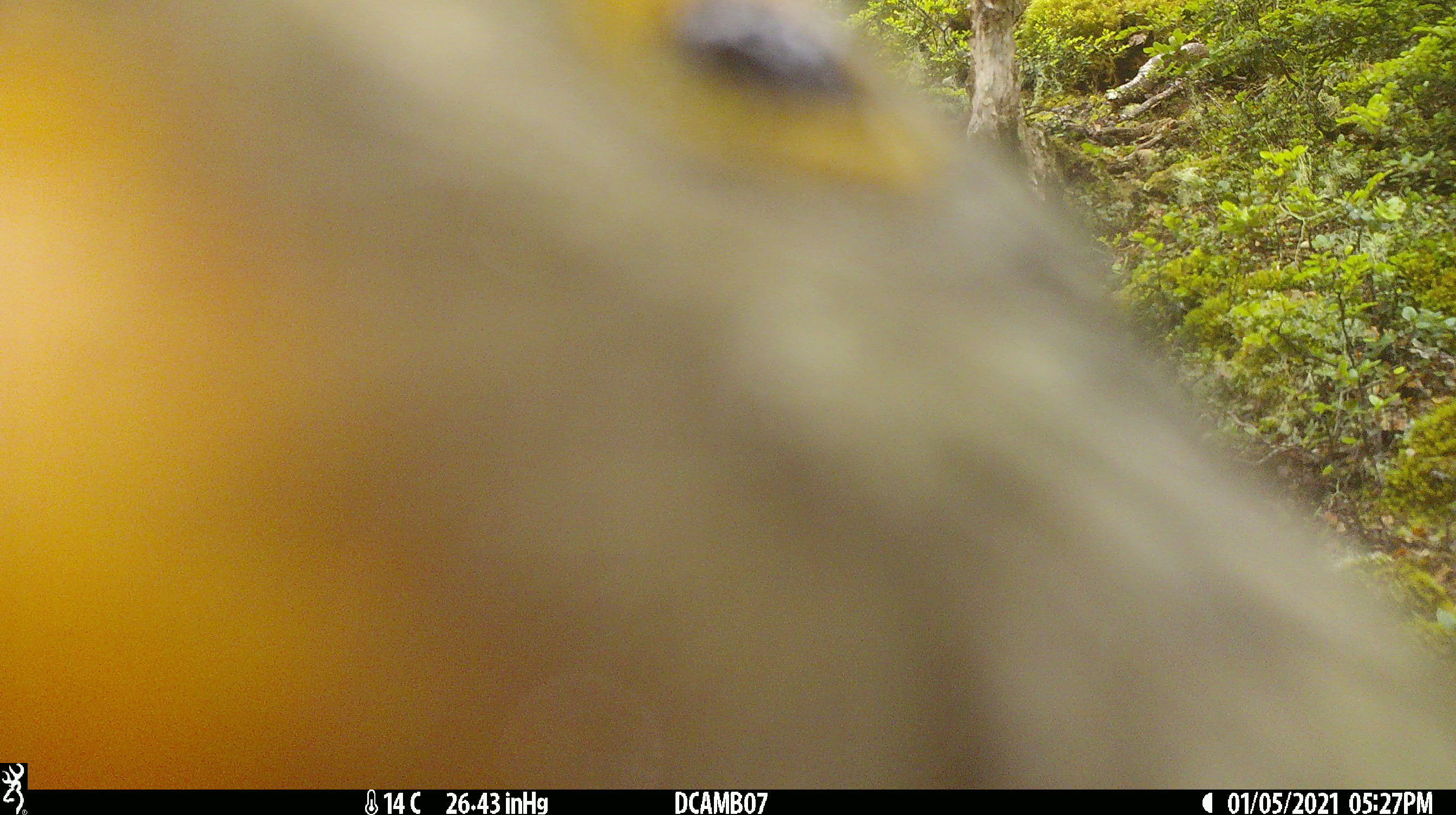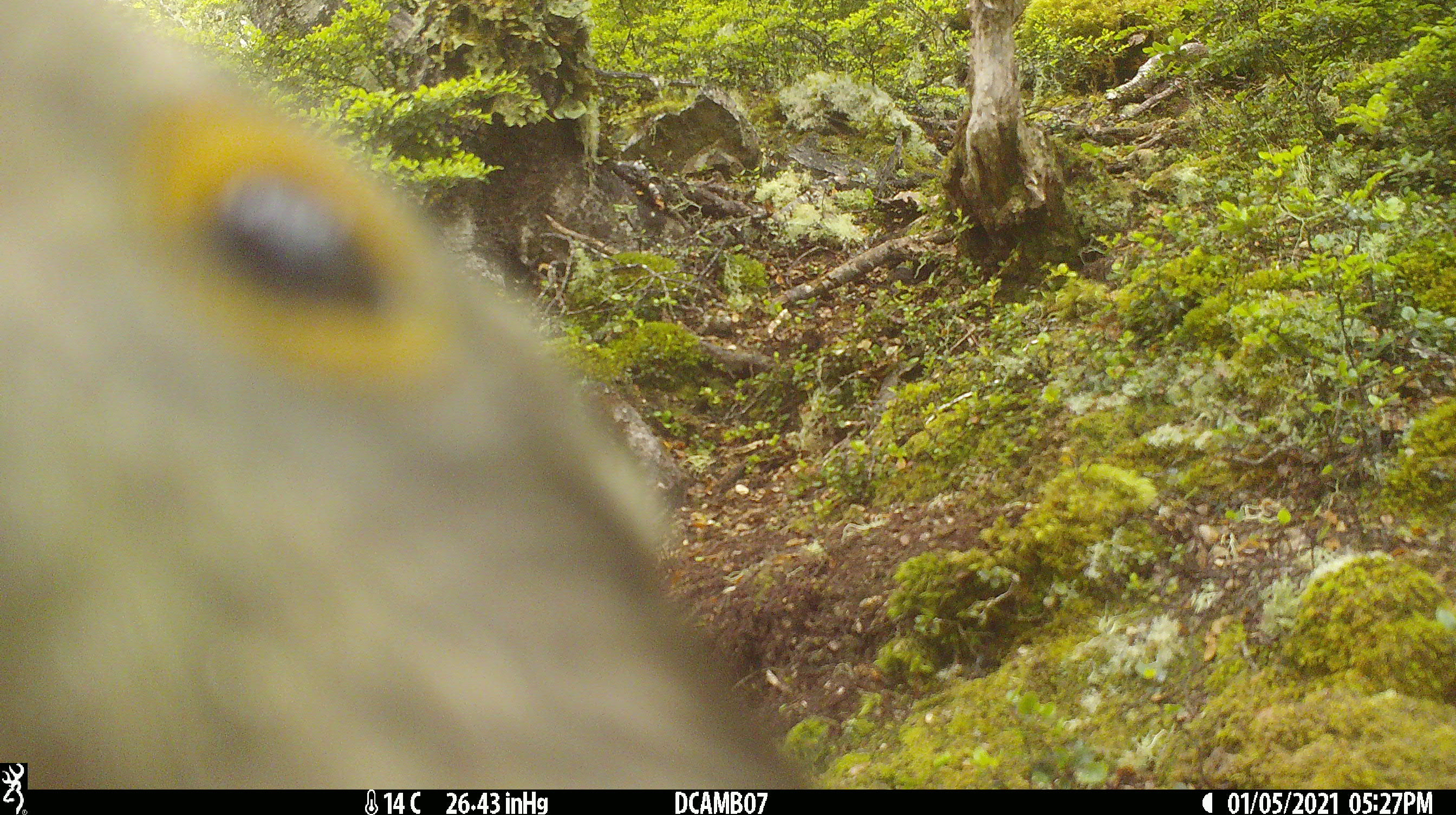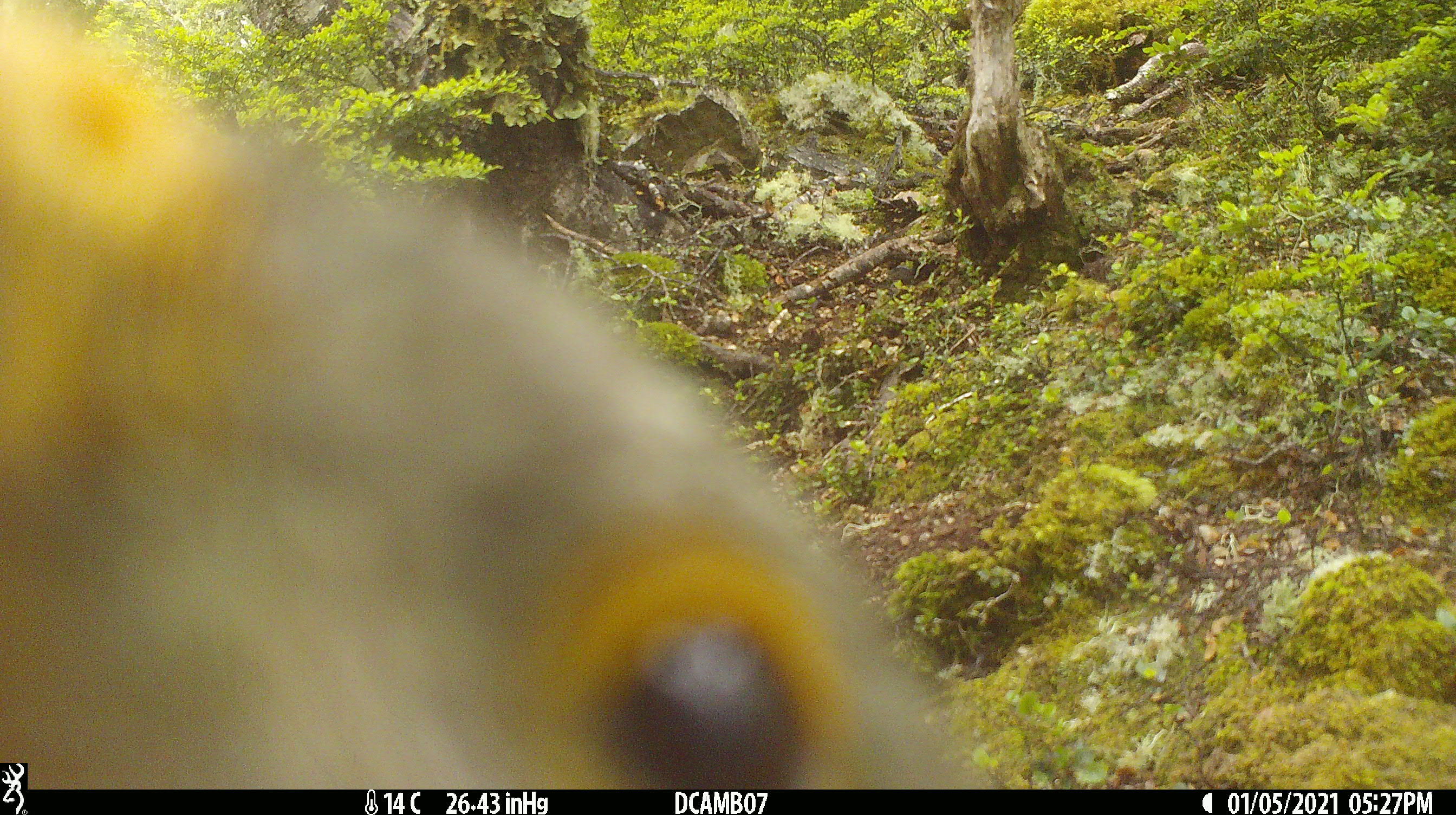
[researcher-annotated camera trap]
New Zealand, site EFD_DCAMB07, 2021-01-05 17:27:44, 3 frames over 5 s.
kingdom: Animalia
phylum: Chordata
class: Aves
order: Psittaciformes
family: Strigopidae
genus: Nestor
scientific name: Nestor notabilis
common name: kea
Kea (Nestor notabilis).